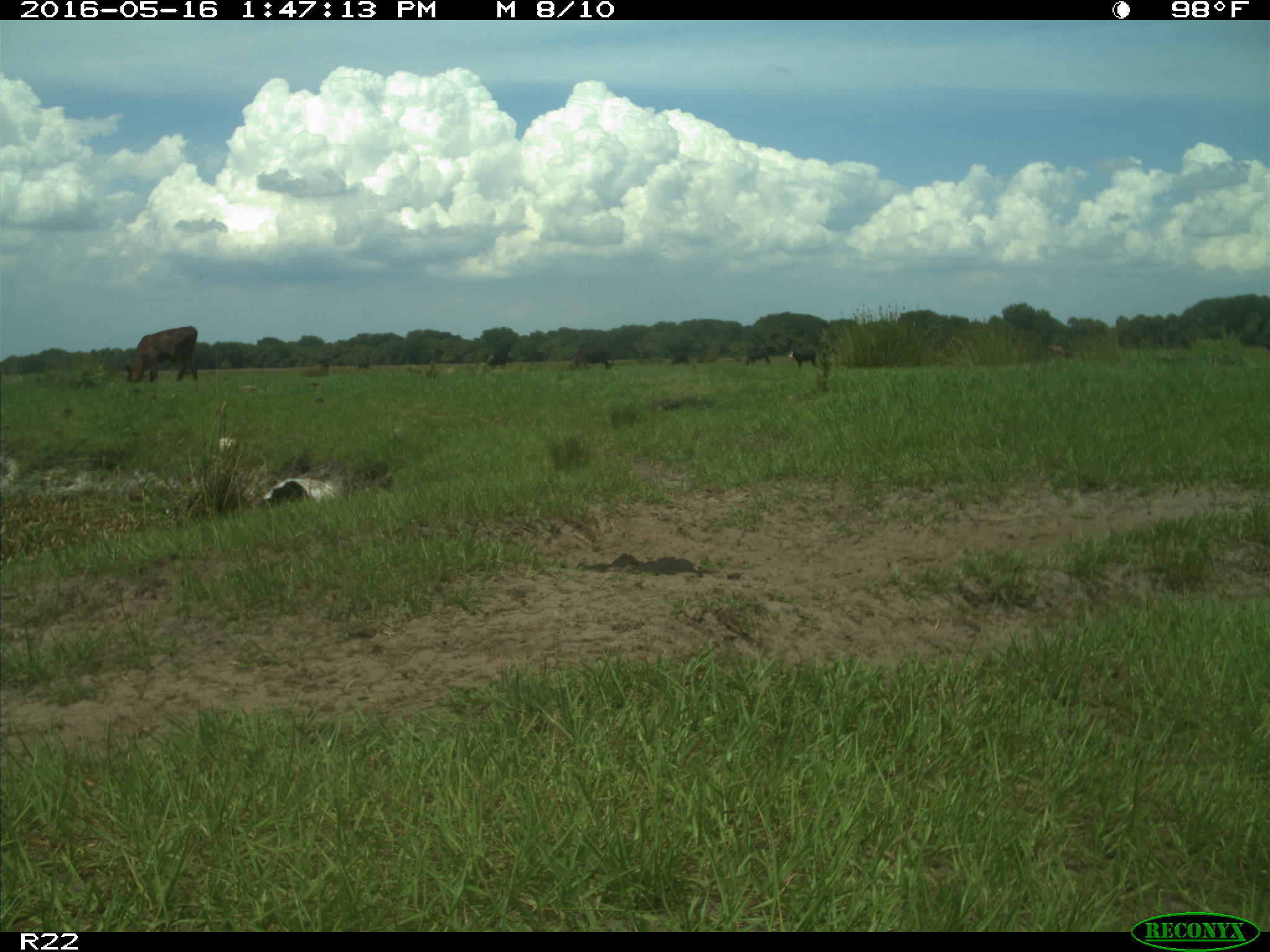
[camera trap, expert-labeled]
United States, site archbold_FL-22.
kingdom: Animalia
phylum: Chordata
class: Mammalia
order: Artiodactyla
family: Bovidae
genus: Bos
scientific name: Bos taurus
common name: domestic cow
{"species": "Bos taurus (domestic cow)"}